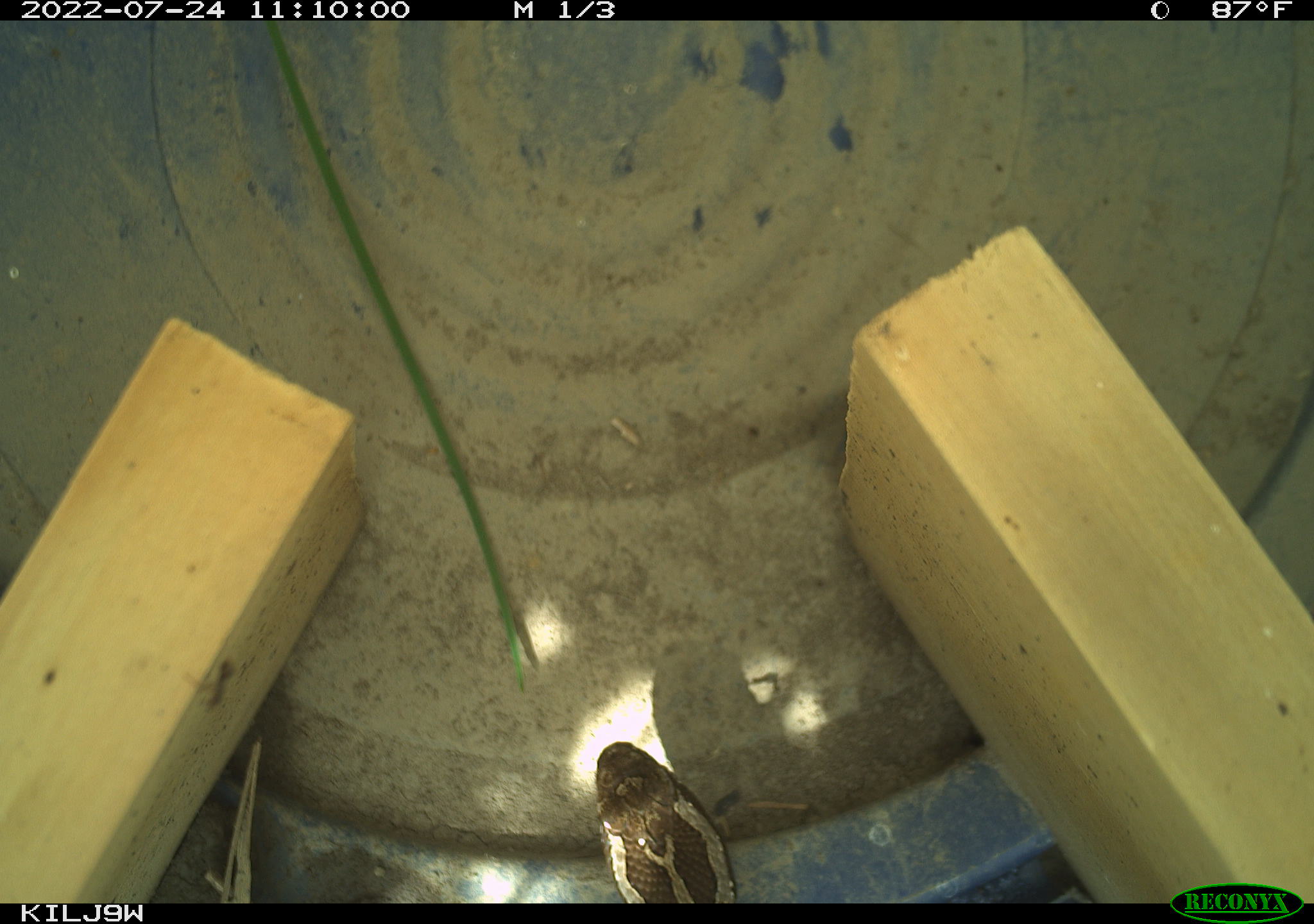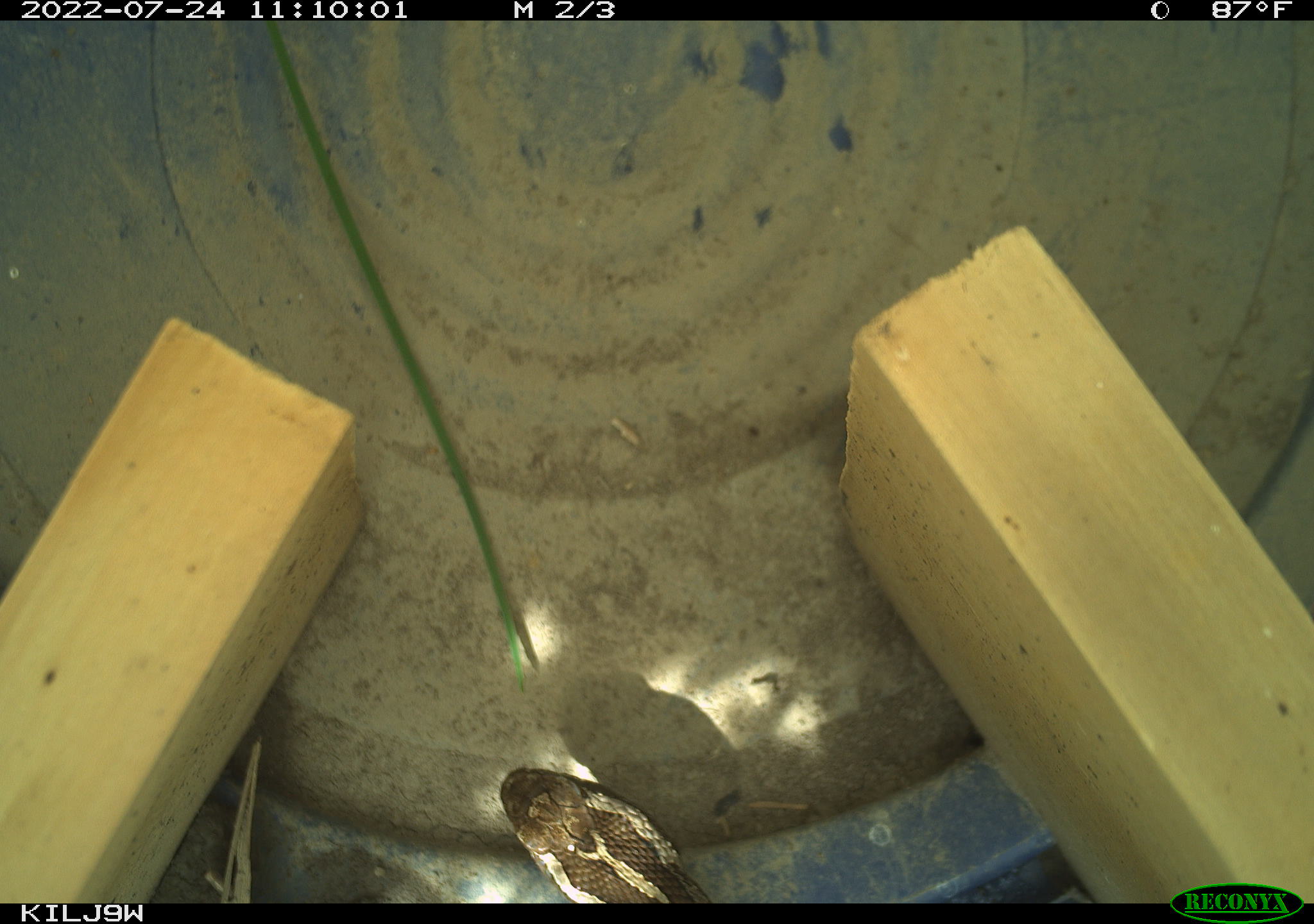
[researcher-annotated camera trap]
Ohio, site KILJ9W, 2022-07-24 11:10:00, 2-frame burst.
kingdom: Animalia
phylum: Chordata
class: Reptilia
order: Squamata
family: Viperidae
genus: Sistrurus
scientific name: Sistrurus catenatus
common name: eastern massasauga